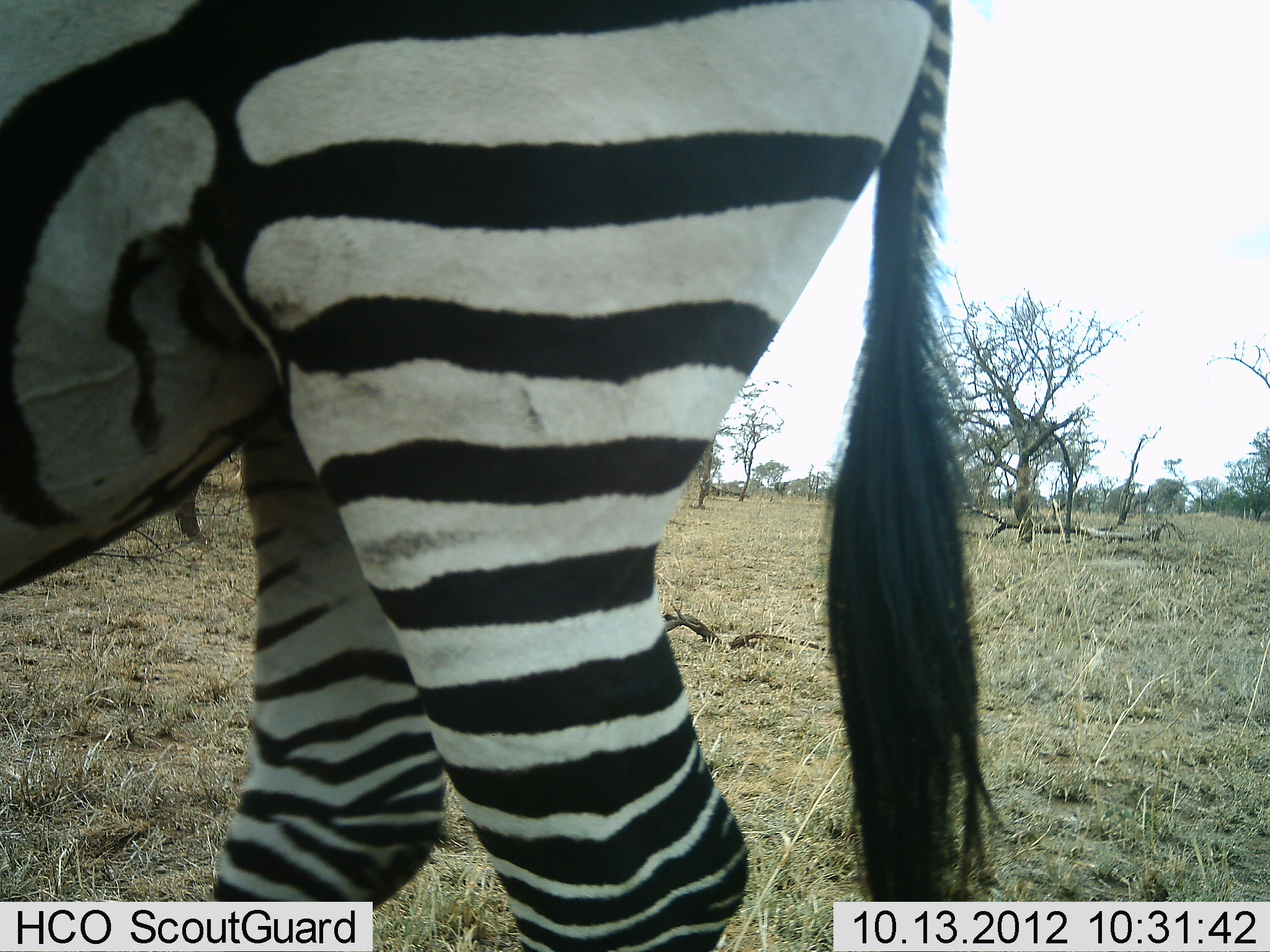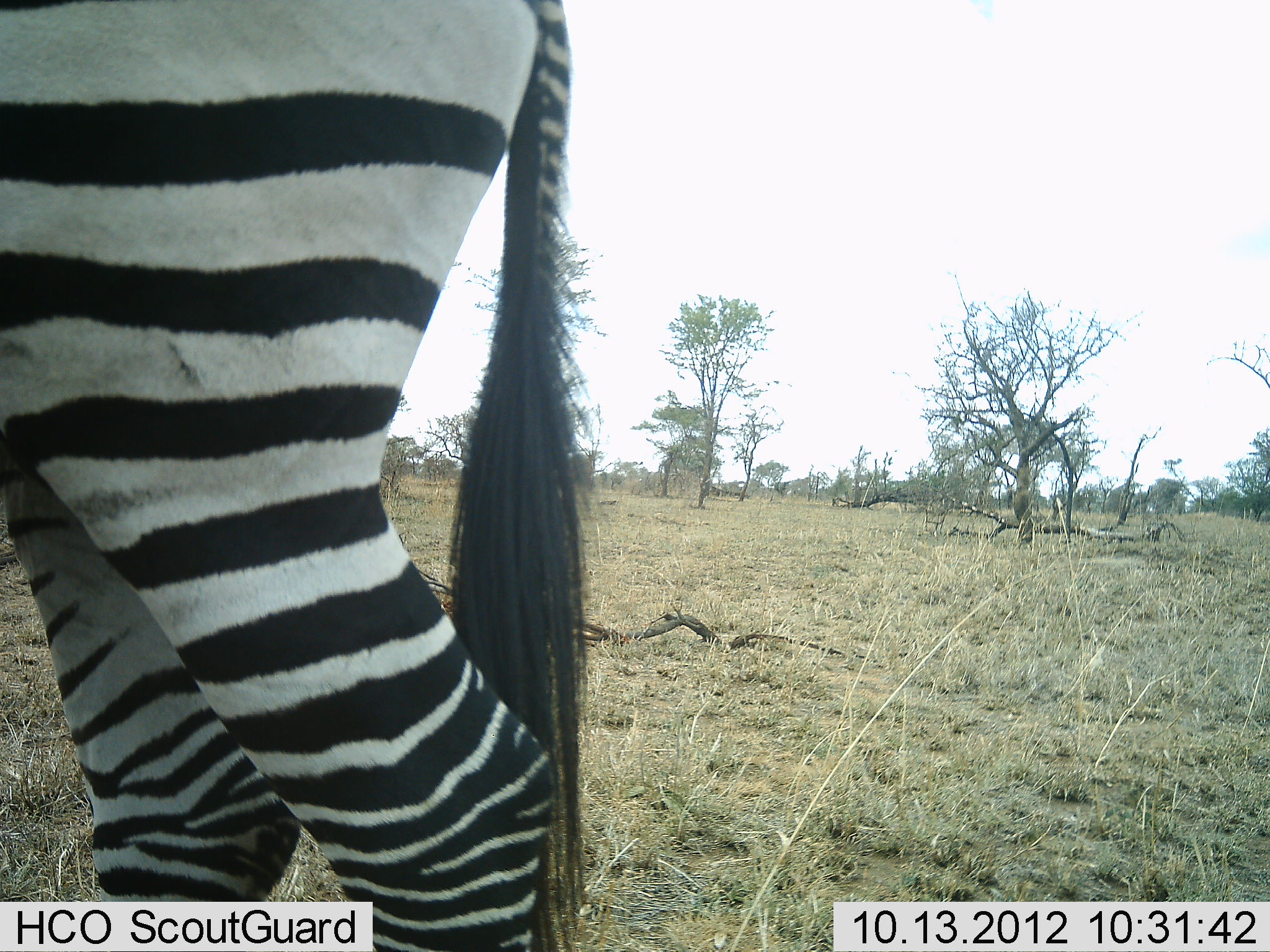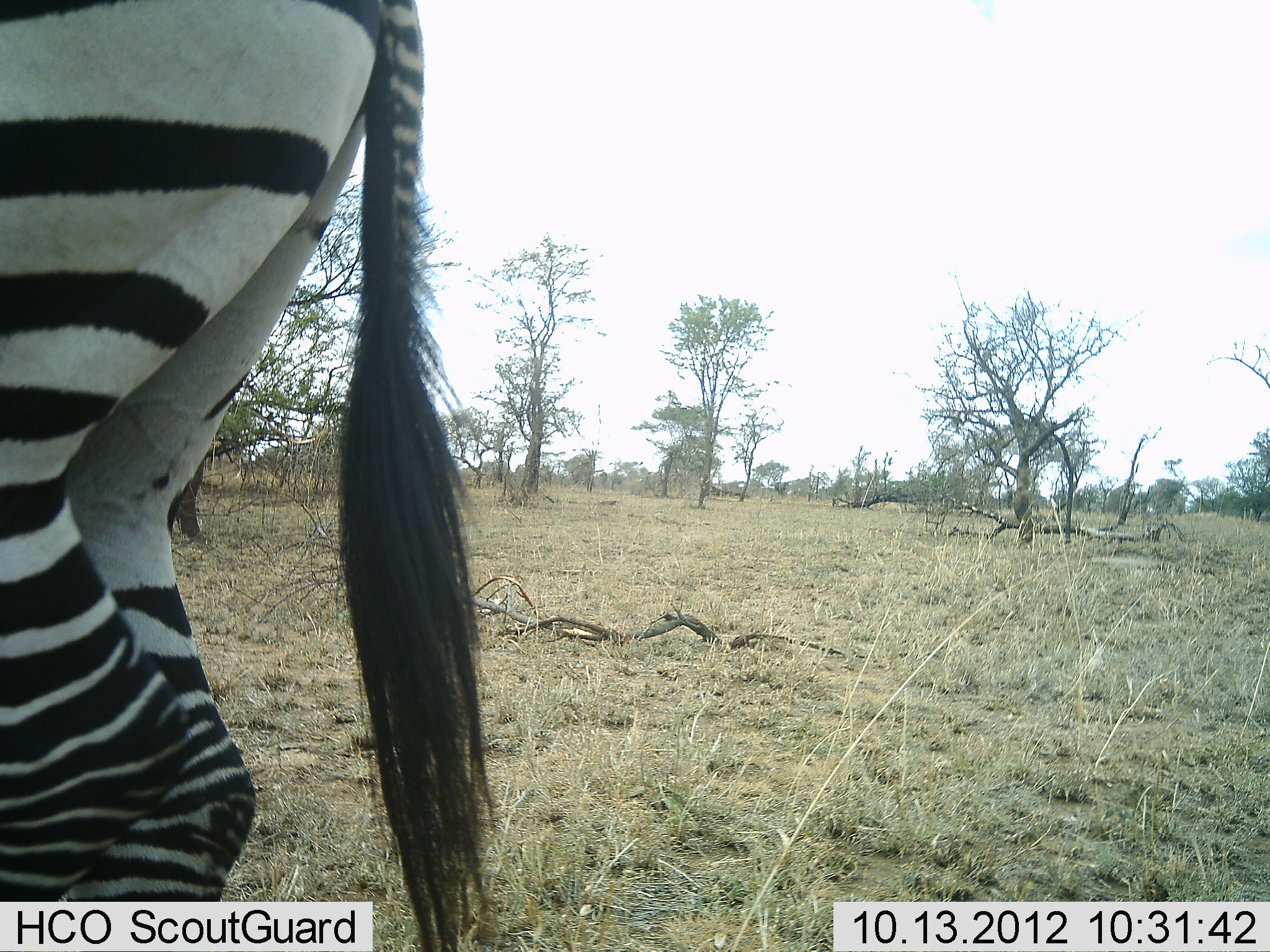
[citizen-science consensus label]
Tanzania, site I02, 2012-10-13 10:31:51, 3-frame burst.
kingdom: Animalia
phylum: Chordata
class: Mammalia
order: Perissodactyla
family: Equidae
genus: Equus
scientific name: Equus quagga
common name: plains zebra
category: zebra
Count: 1.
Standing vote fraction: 20%.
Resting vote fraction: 0%.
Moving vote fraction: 80%.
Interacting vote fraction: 0%.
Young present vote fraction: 0%.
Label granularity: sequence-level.